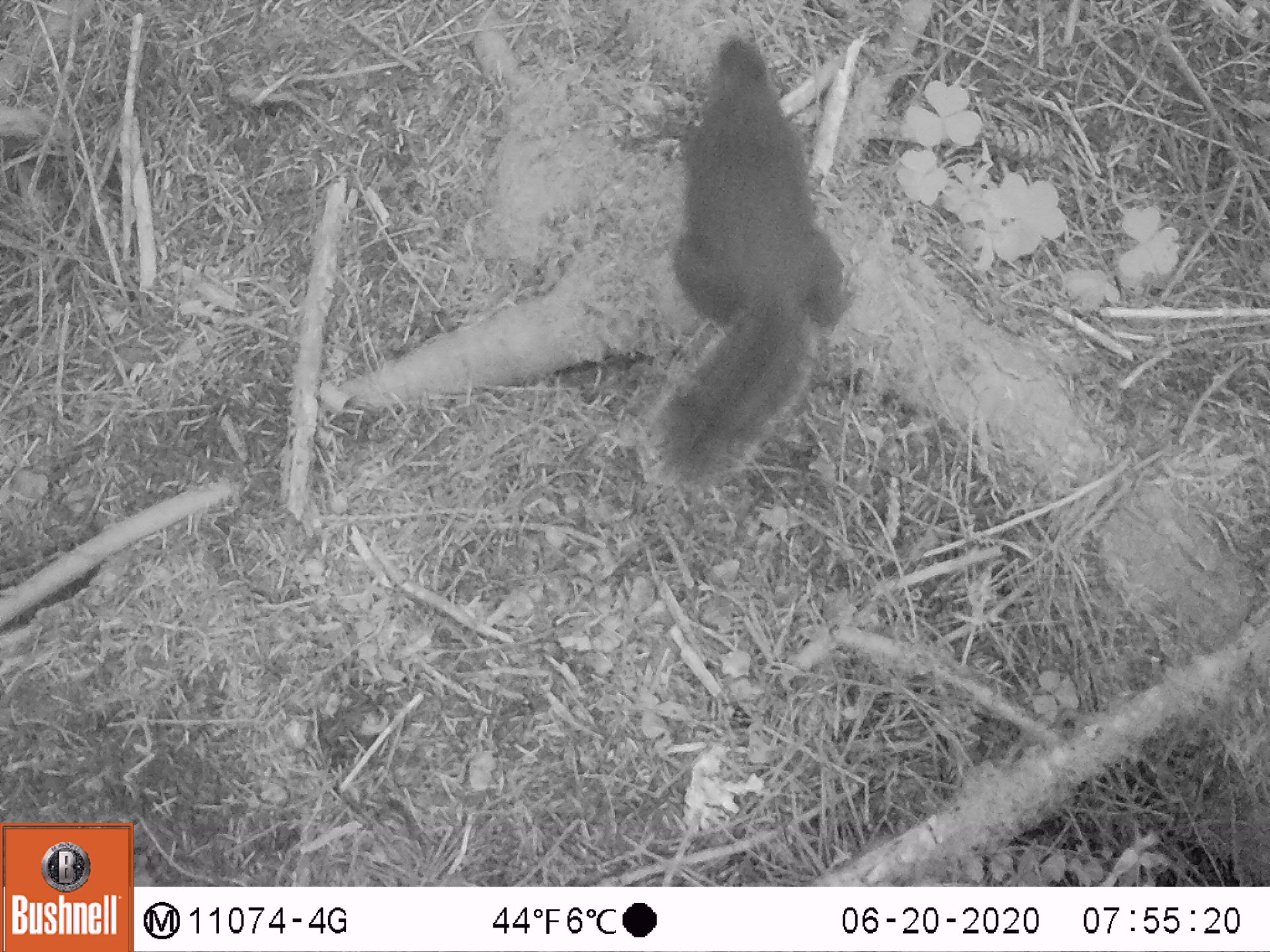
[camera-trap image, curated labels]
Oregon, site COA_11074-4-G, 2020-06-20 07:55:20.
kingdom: Animalia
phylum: Chordata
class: Mammalia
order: Rodentia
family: Sciuridae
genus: Tamiasciurus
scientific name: Tamiasciurus douglasii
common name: douglas squirrel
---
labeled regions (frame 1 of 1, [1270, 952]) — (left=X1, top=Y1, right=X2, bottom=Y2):
douglas squirrel: (left=638, top=29, right=861, bottom=488)